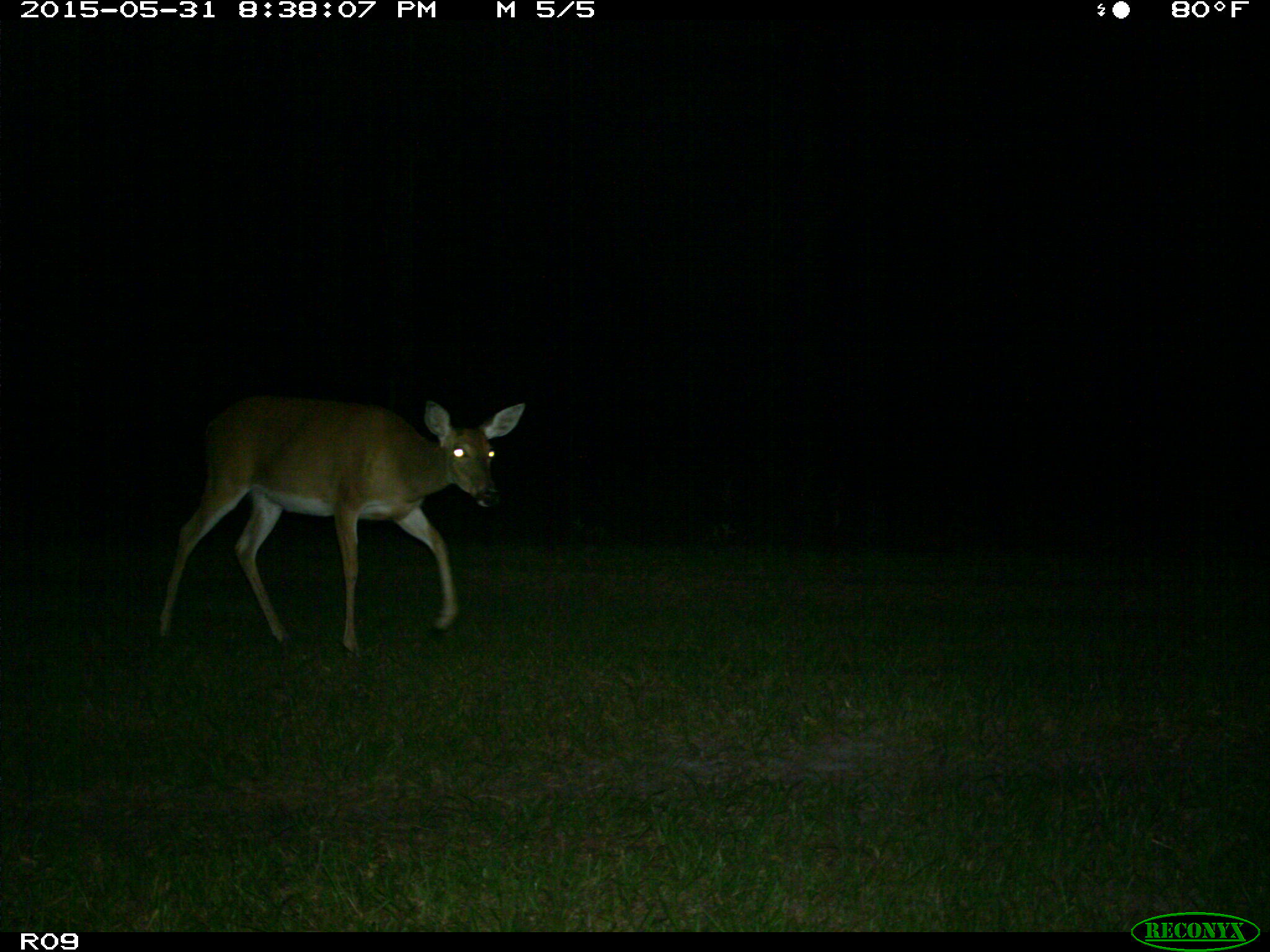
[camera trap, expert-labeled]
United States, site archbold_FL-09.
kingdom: Animalia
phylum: Chordata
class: Mammalia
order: Artiodactyla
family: Cervidae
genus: Odocoileus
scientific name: Odocoileus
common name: deer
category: unidentified deer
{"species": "unidentified deer (deer) (Odocoileus)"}